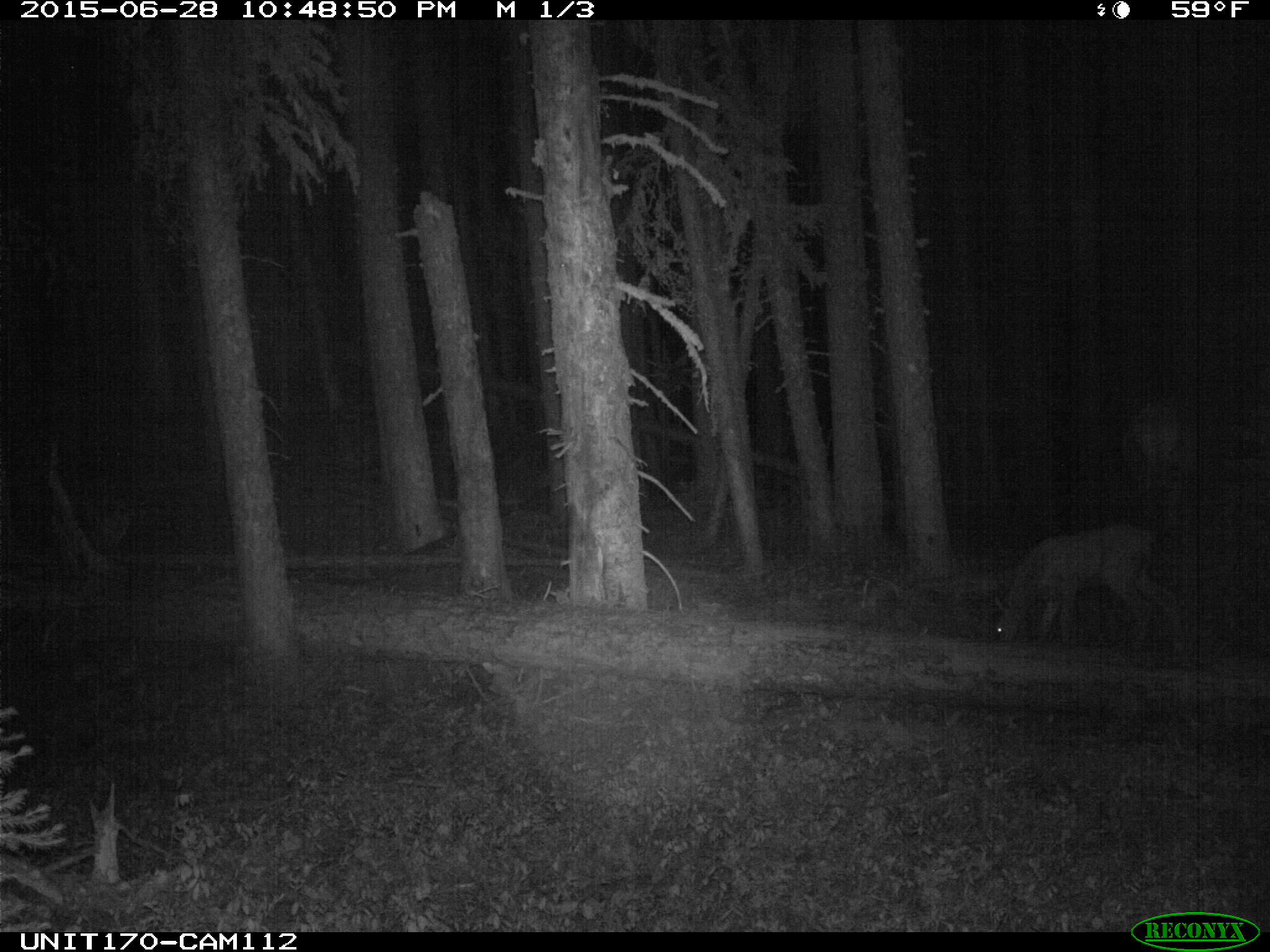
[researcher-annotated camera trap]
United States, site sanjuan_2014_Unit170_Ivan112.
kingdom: Animalia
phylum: Chordata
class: Mammalia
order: Artiodactyla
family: Cervidae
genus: Cervus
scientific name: Cervus elaphus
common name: red deer